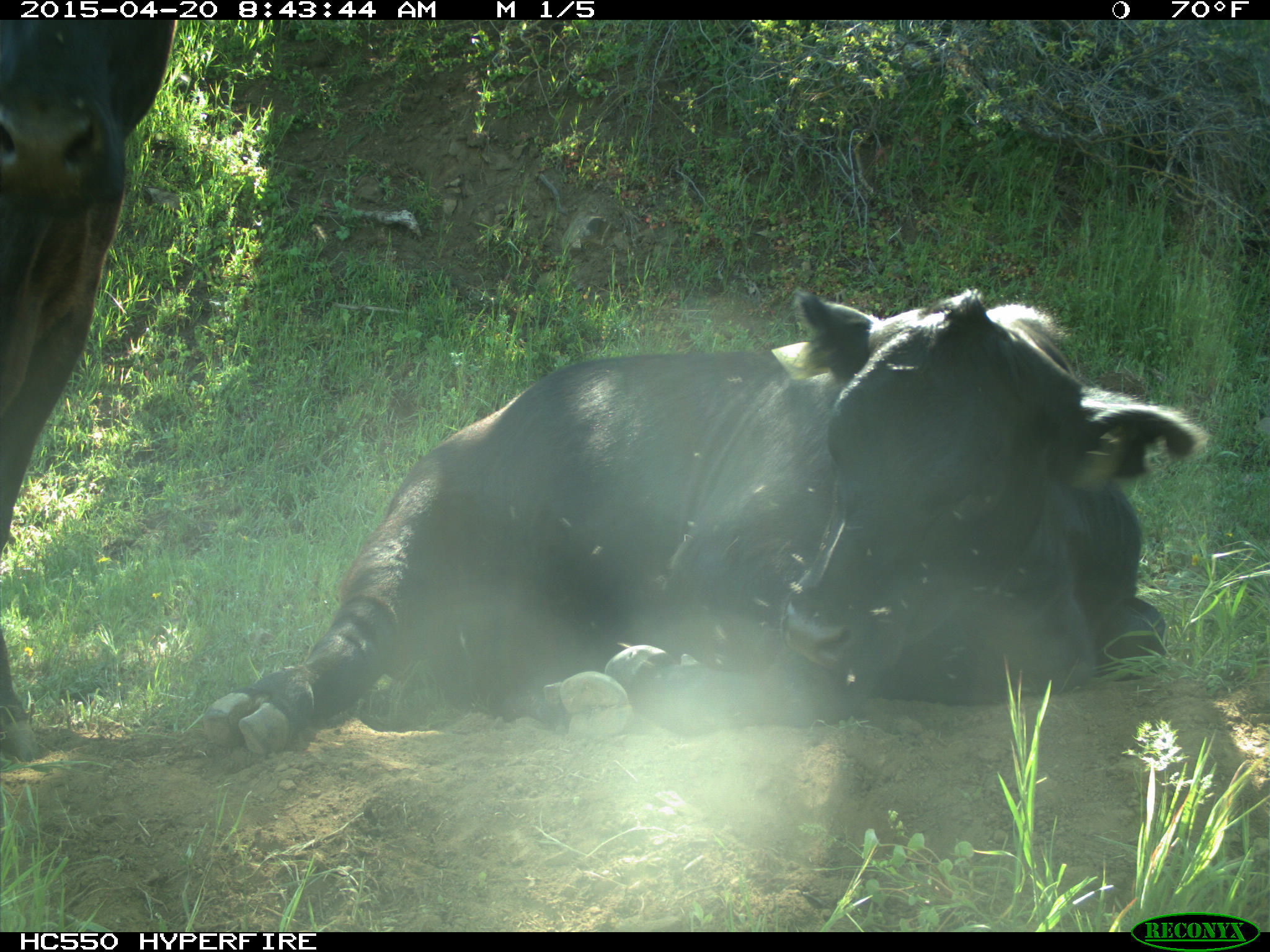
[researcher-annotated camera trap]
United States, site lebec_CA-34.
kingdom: Animalia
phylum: Chordata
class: Mammalia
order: Artiodactyla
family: Bovidae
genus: Bos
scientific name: Bos taurus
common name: domestic cow